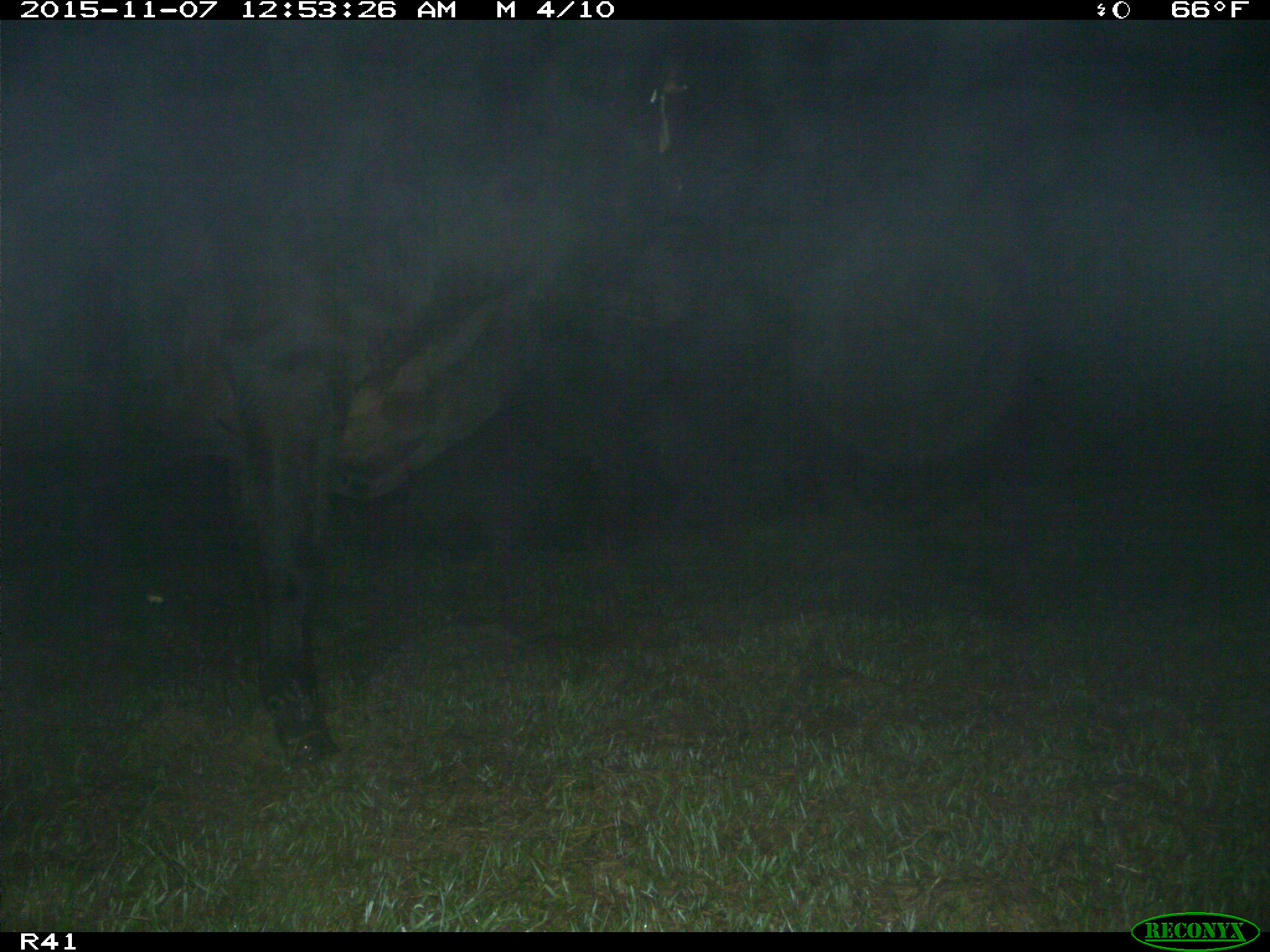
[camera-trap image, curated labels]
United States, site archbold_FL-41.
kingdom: Animalia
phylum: Chordata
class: Mammalia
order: Artiodactyla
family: Bovidae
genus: Bos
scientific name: Bos taurus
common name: domestic cow